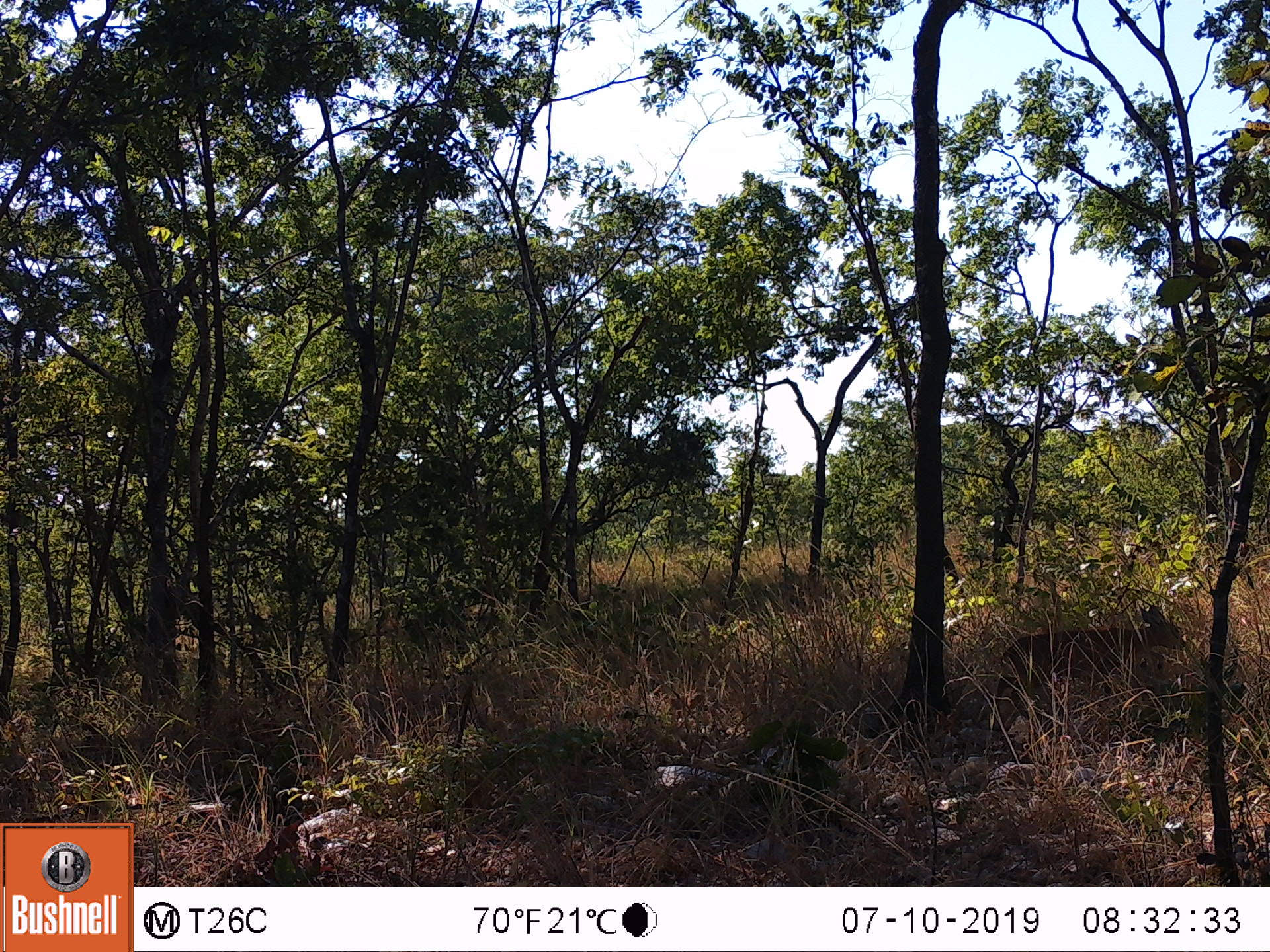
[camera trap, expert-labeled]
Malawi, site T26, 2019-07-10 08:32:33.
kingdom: Animalia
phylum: Chordata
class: Mammalia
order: Artiodactyla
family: Bovidae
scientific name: Antilopinae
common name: small antelope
Small antelope (Antilopinae), count 1.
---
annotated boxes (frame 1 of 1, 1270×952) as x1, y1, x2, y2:
small antelope: 984, 589, 1198, 733